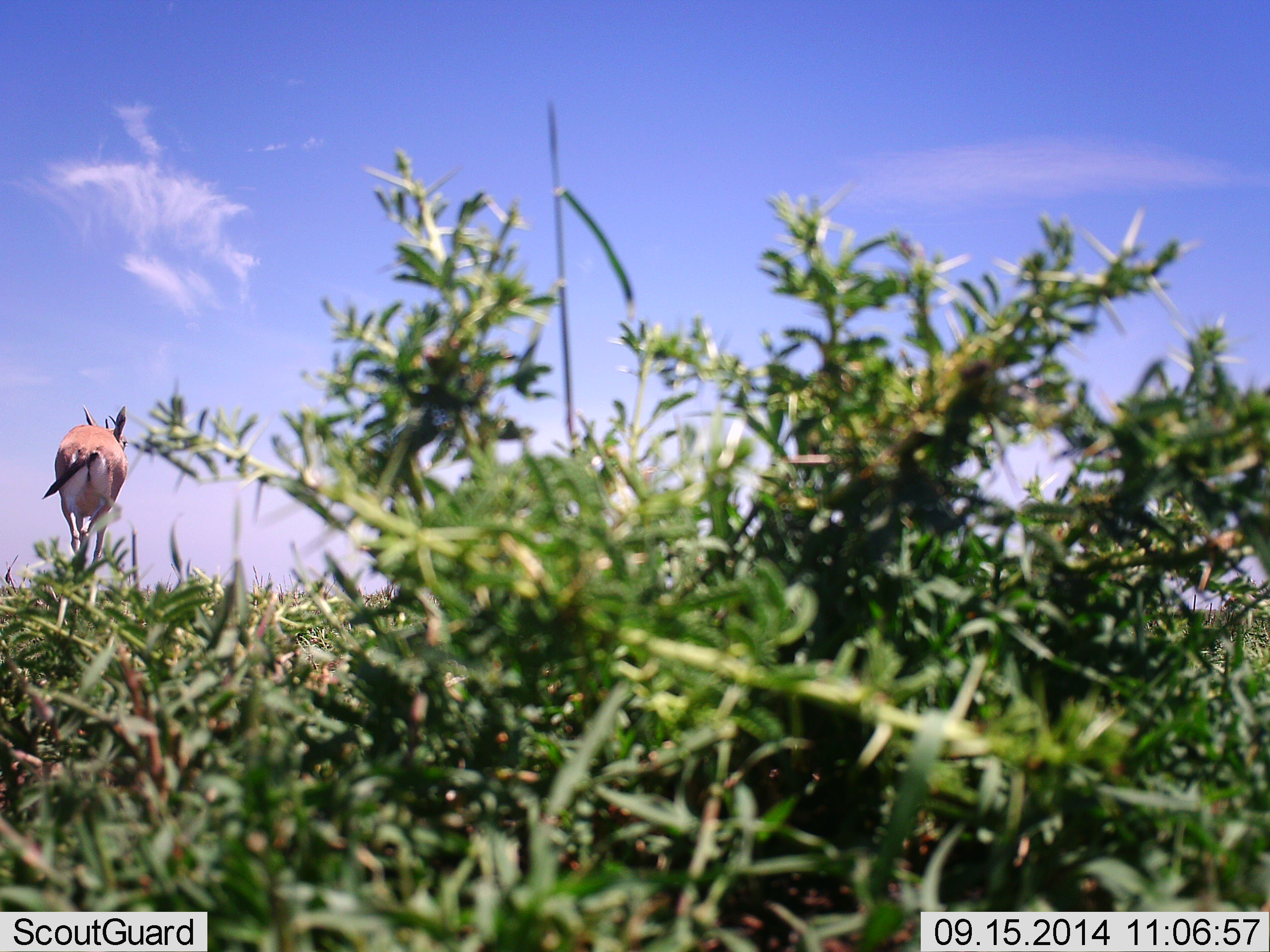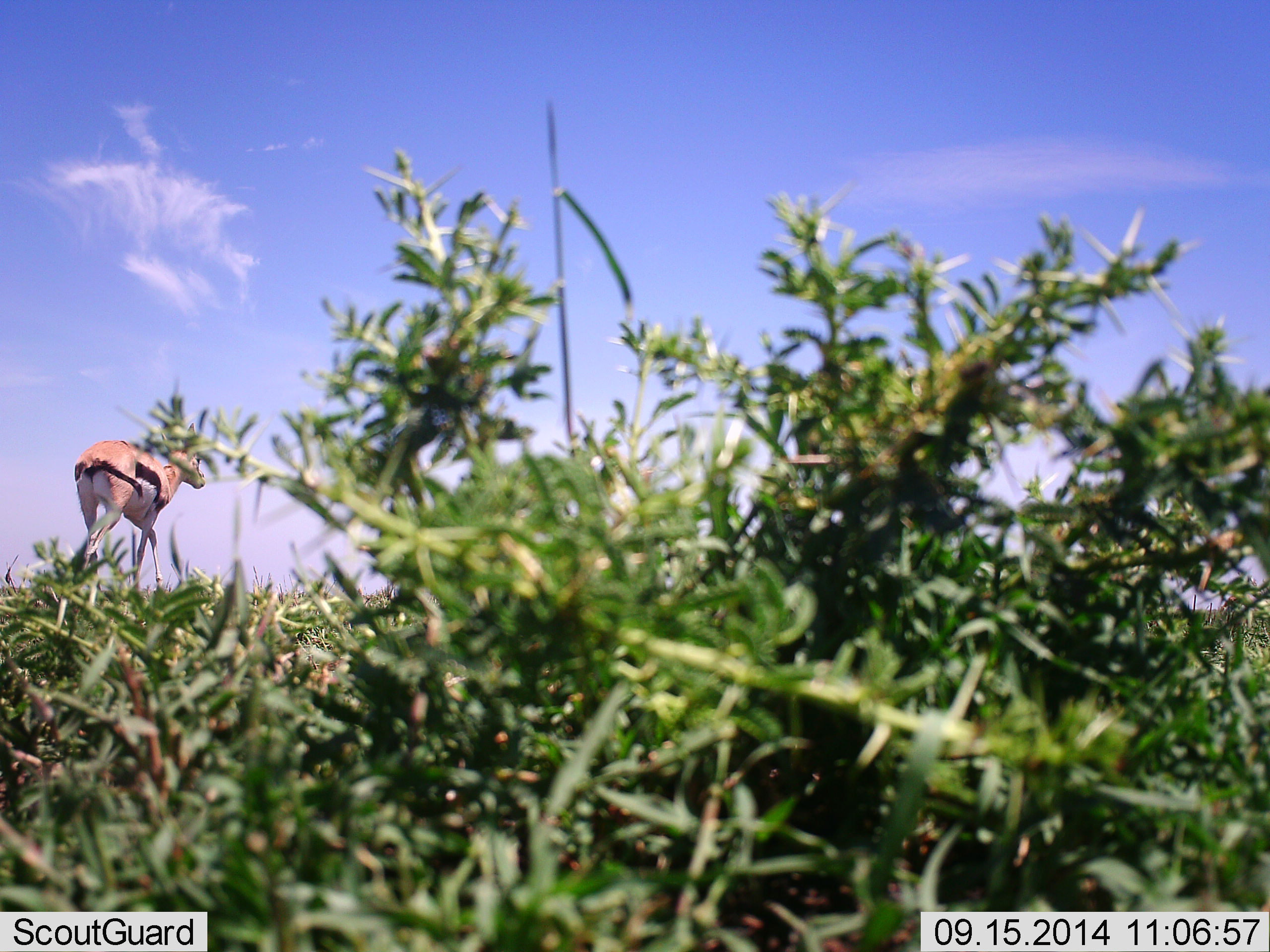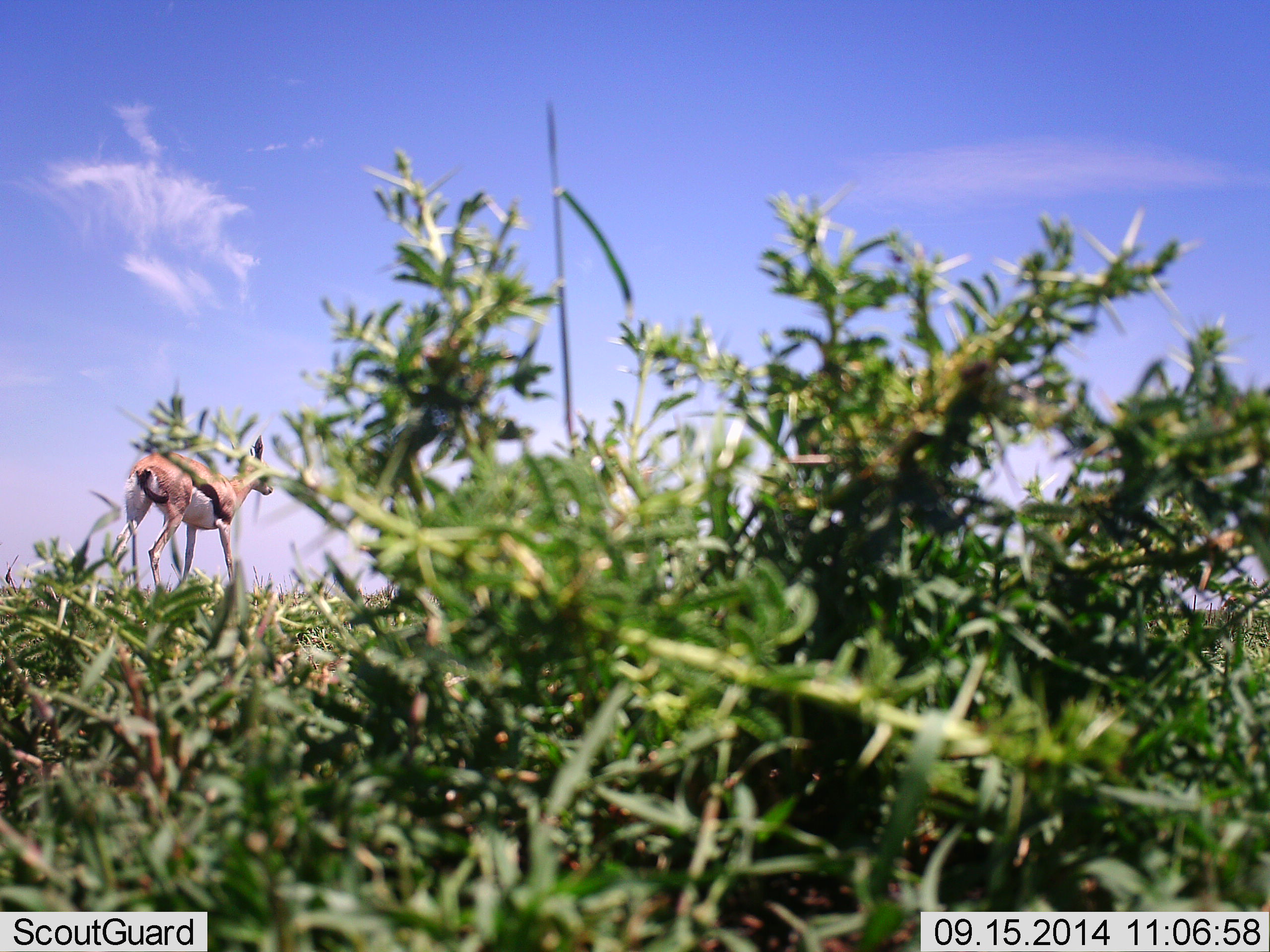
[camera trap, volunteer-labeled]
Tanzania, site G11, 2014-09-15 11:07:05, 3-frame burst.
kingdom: Animalia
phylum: Chordata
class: Mammalia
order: Artiodactyla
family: Bovidae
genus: Eudorcas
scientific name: Eudorcas thomsonii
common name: thomson's gazelle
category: gazellethomsons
Gazellethomsons (thomson's gazelle) (Eudorcas thomsonii), count 1. Behavior (volunteer vote fractions): standing 0%, resting 0%, moving 100%, interacting 0%. Young present (vote fraction): 0%. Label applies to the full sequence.